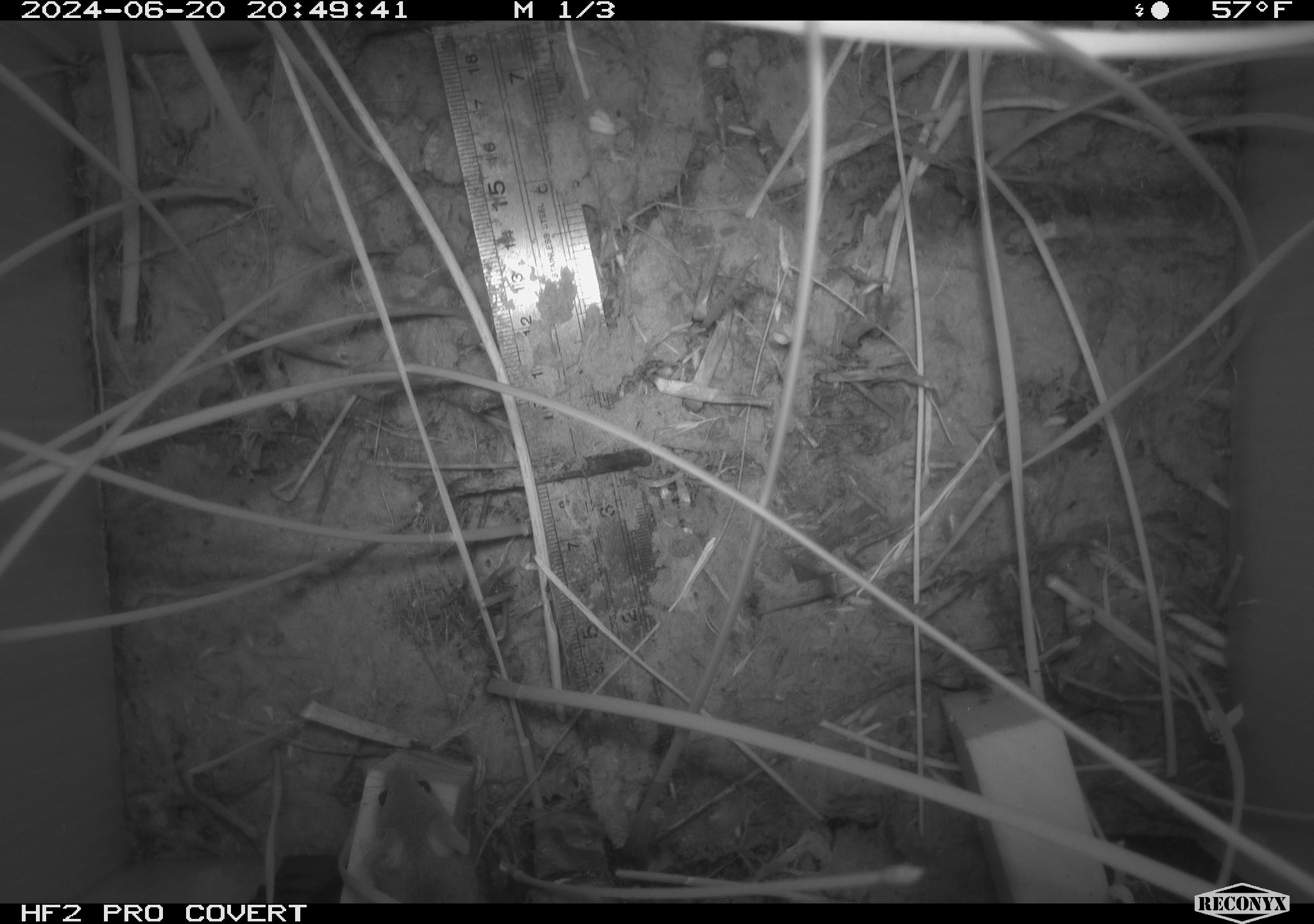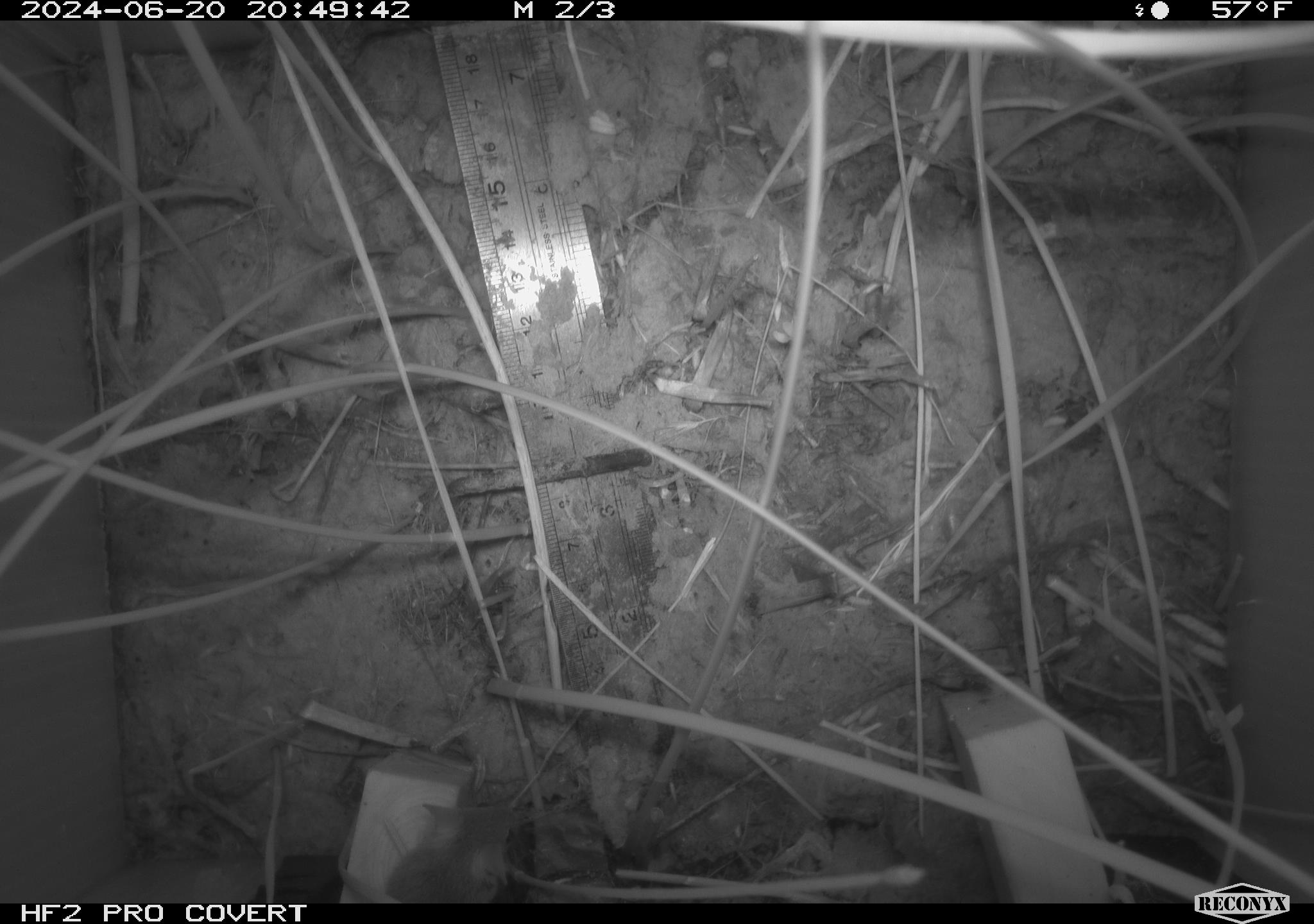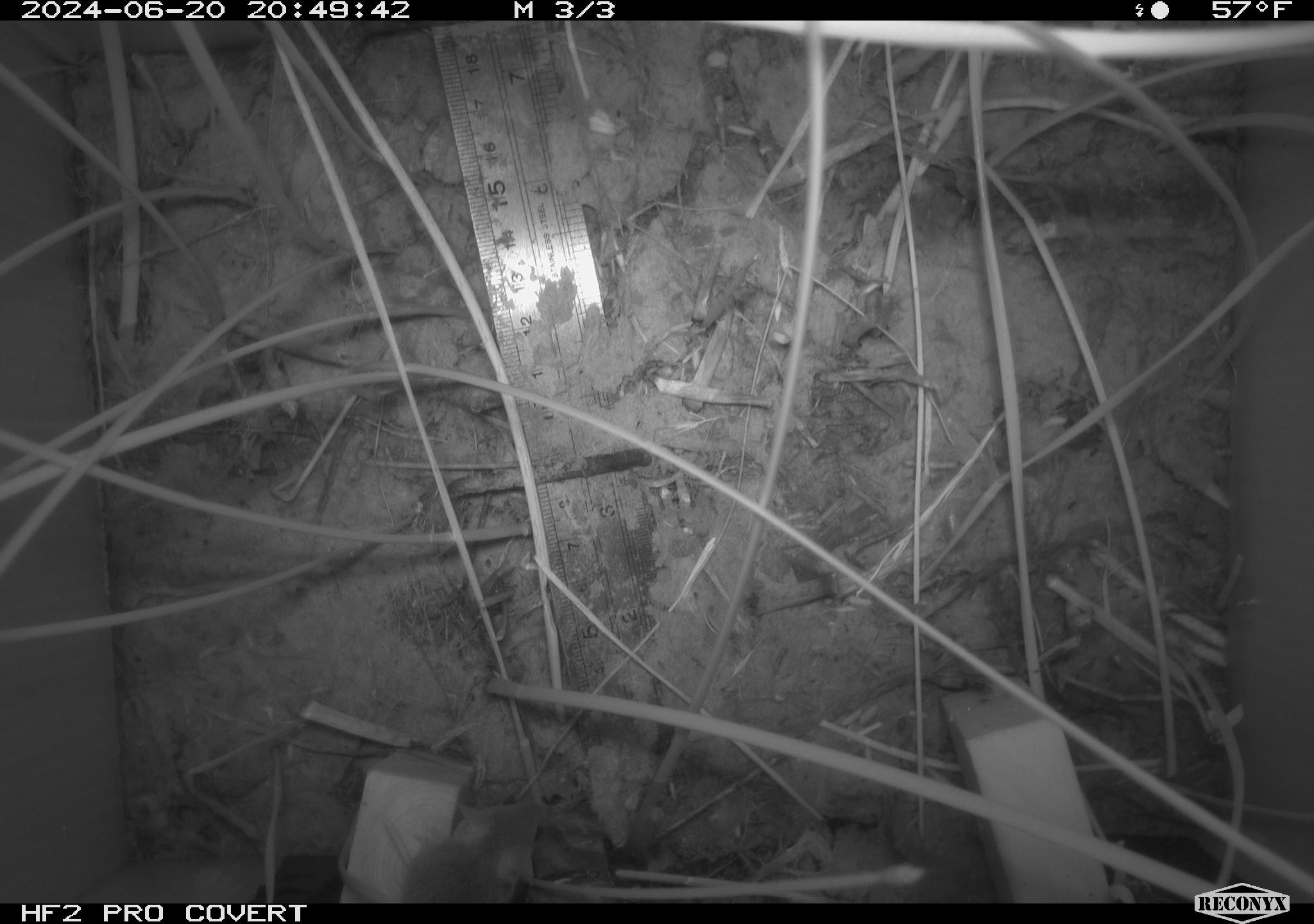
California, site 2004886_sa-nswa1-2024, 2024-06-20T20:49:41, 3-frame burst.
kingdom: Animalia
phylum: Chordata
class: Mammalia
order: Rodentia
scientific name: Rodentia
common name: rodent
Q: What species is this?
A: Rodent (Rodentia).